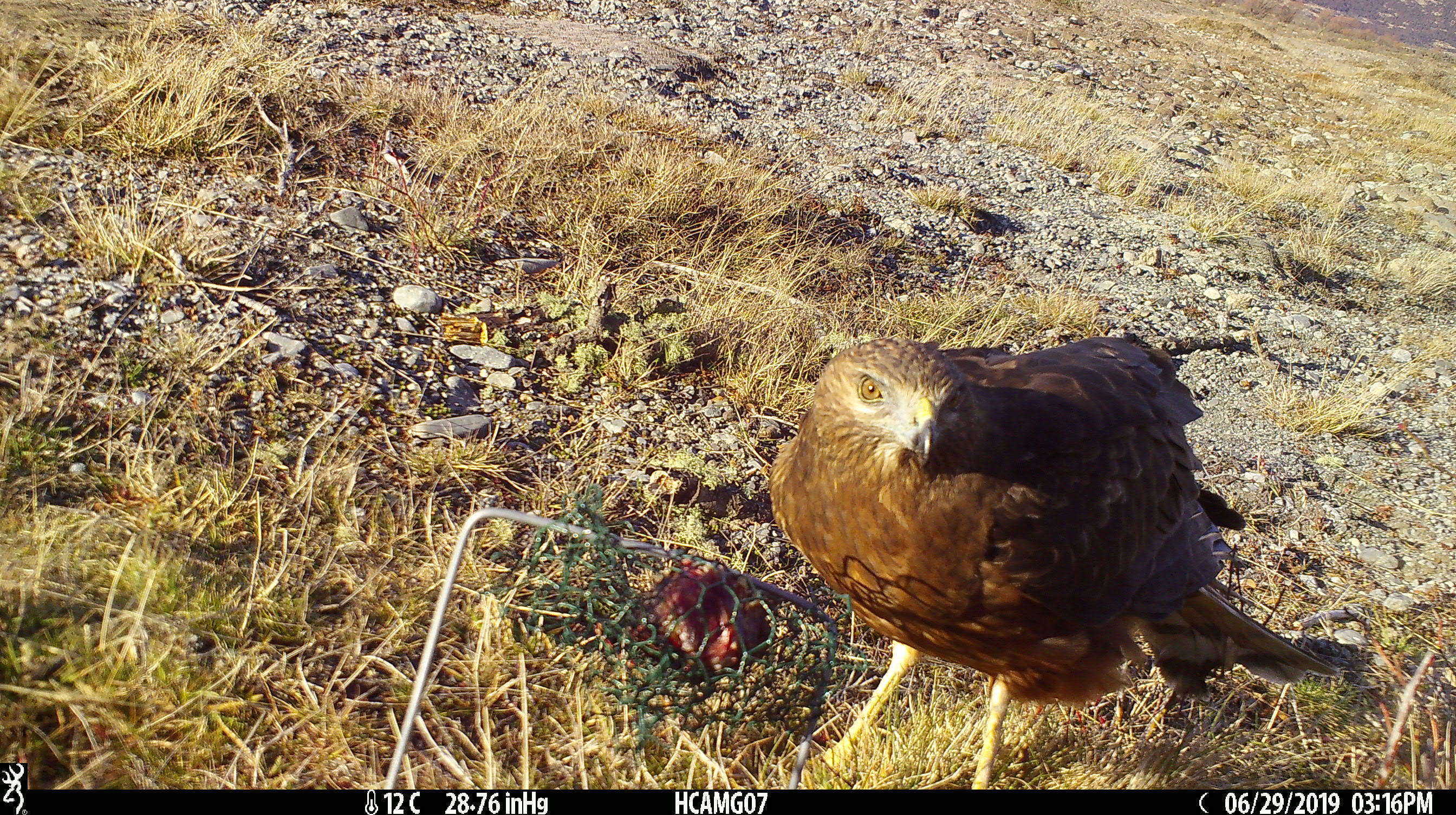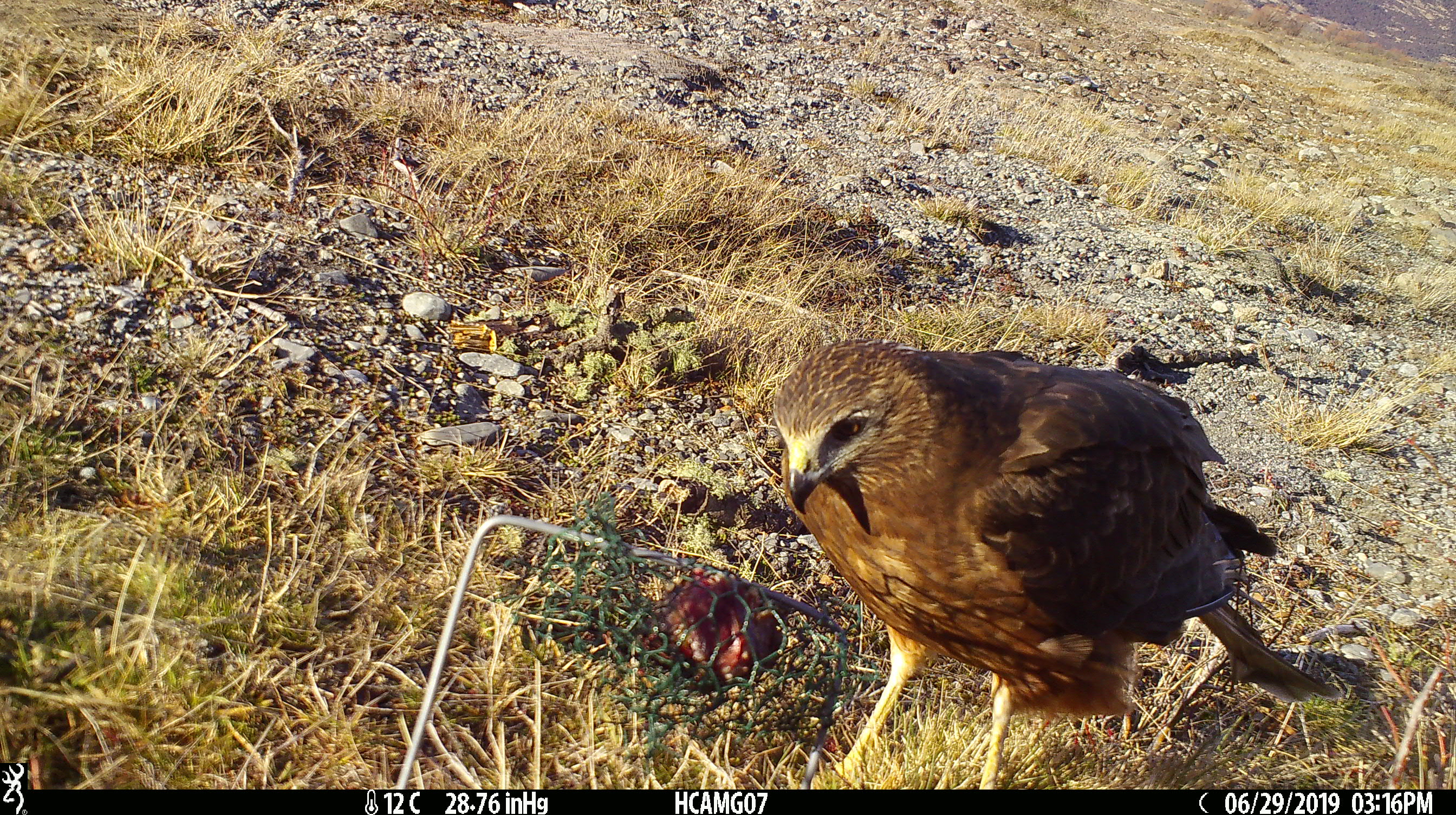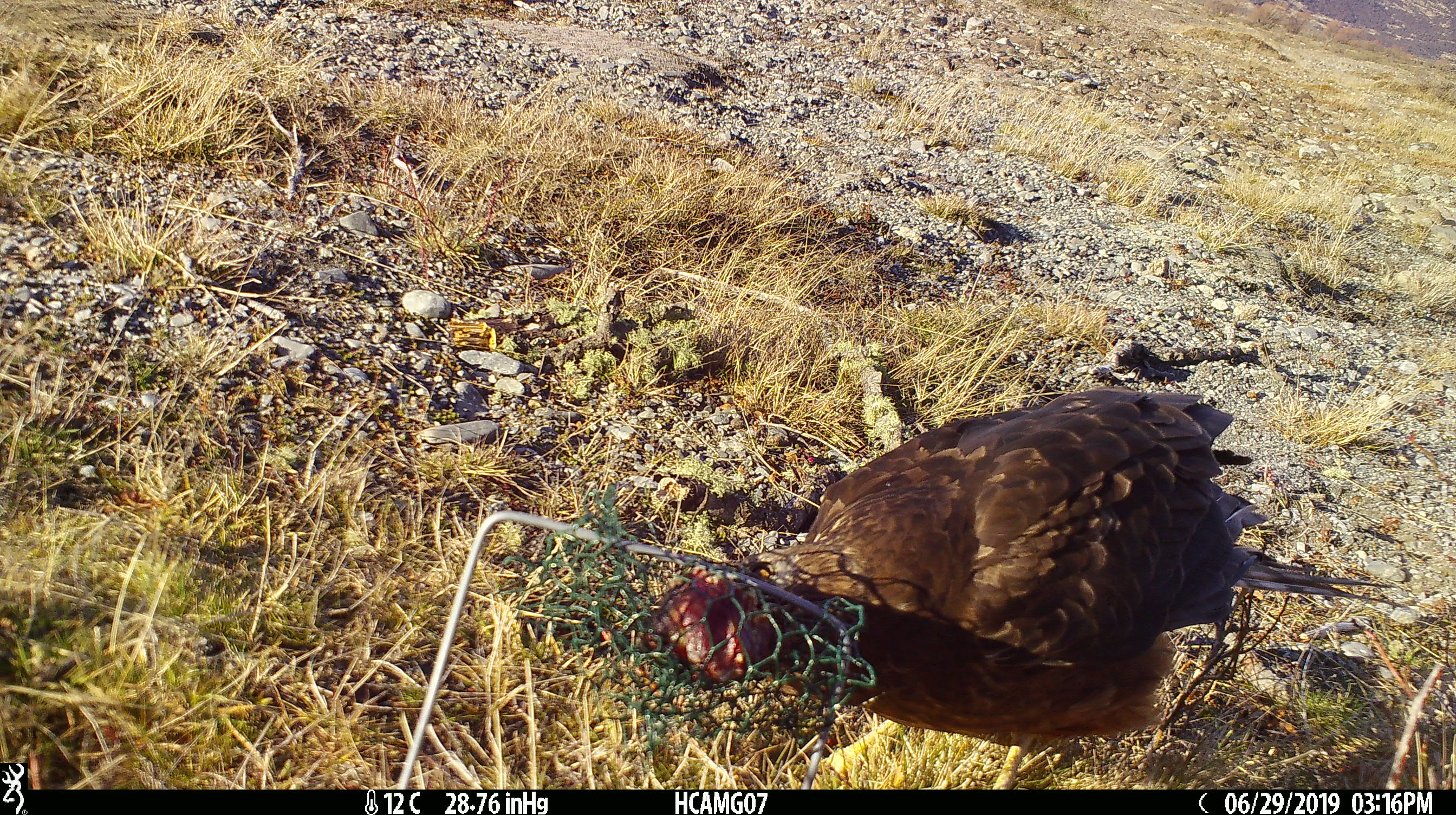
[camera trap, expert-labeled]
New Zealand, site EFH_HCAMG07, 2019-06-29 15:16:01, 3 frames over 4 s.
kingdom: Animalia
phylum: Chordata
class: Aves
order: Accipitriformes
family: Accipitridae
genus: Circus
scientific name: Circus approximans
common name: swamp harrier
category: harrier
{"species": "harrier (swamp harrier) (Circus approximans)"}